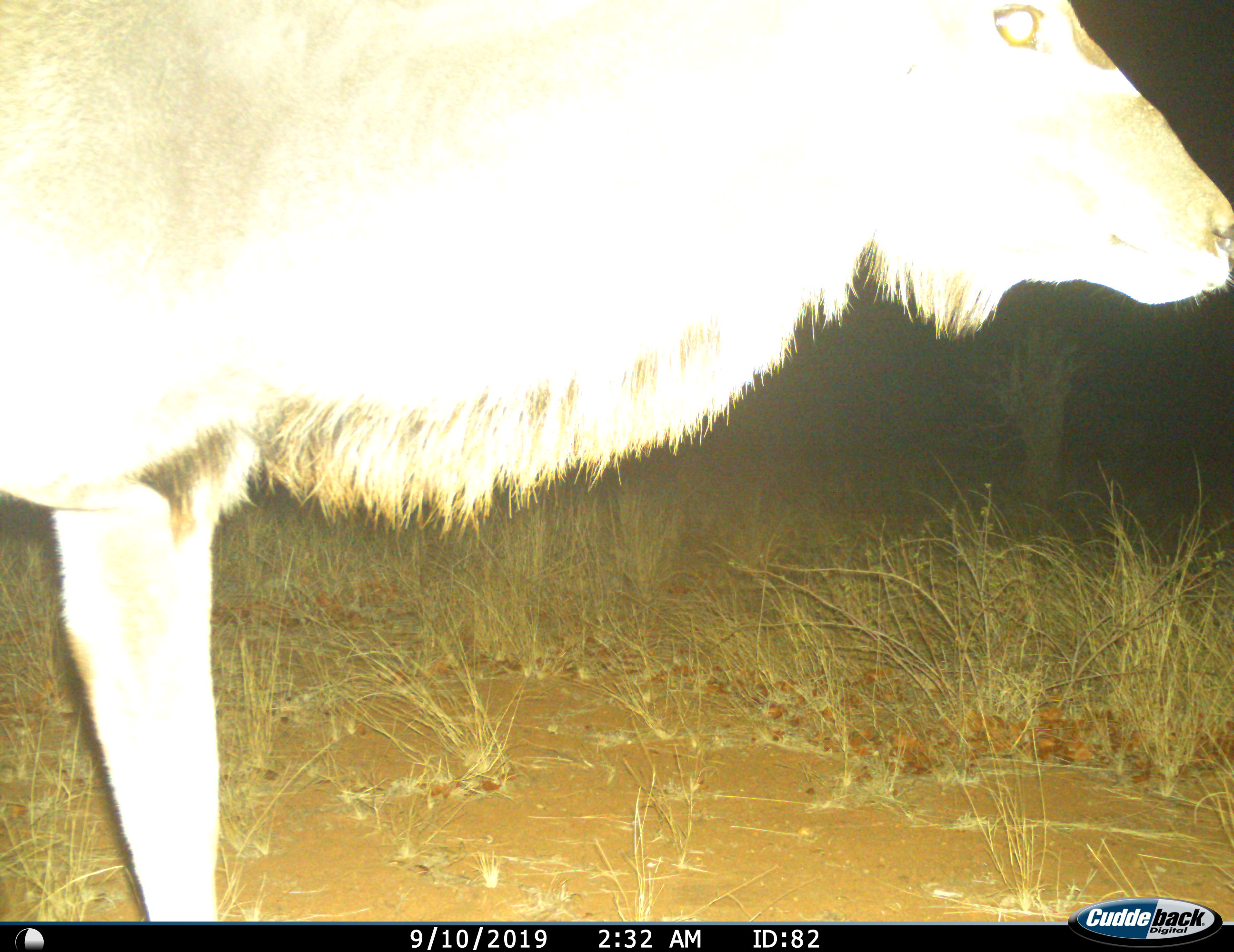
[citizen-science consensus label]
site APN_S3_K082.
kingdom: Animalia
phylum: Chordata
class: Mammalia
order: Artiodactyla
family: Bovidae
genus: Tragelaphus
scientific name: Tragelaphus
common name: kudu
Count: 1.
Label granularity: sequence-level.